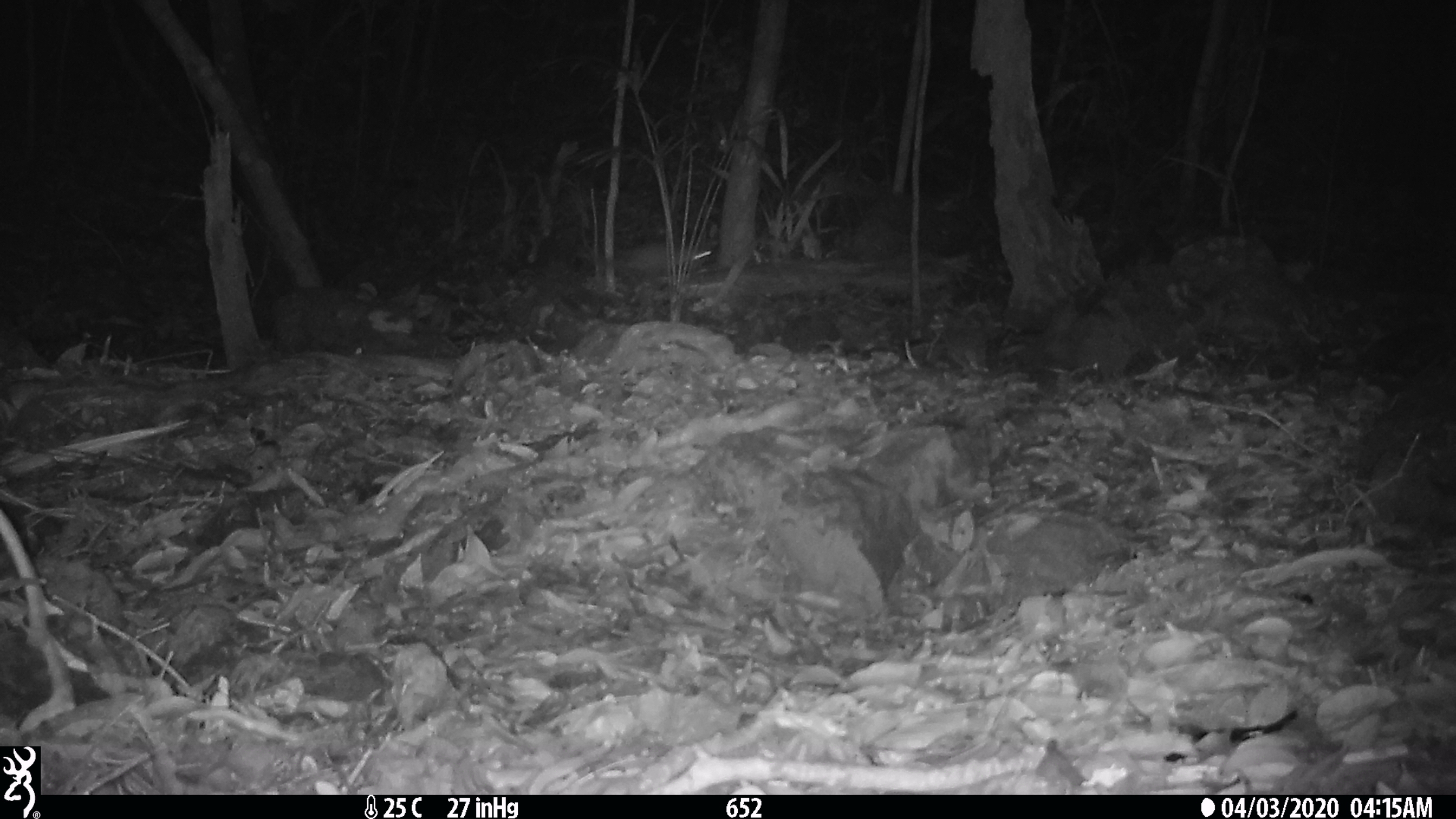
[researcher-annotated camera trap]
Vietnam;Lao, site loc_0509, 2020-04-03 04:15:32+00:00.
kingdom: Animalia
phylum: Chordata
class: Mammalia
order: Rodentia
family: Muridae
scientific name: Muridae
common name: old-world mice and rats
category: unidentified murid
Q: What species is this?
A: Unidentified murid (old-world mice and rats) (Muridae).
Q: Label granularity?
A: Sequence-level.